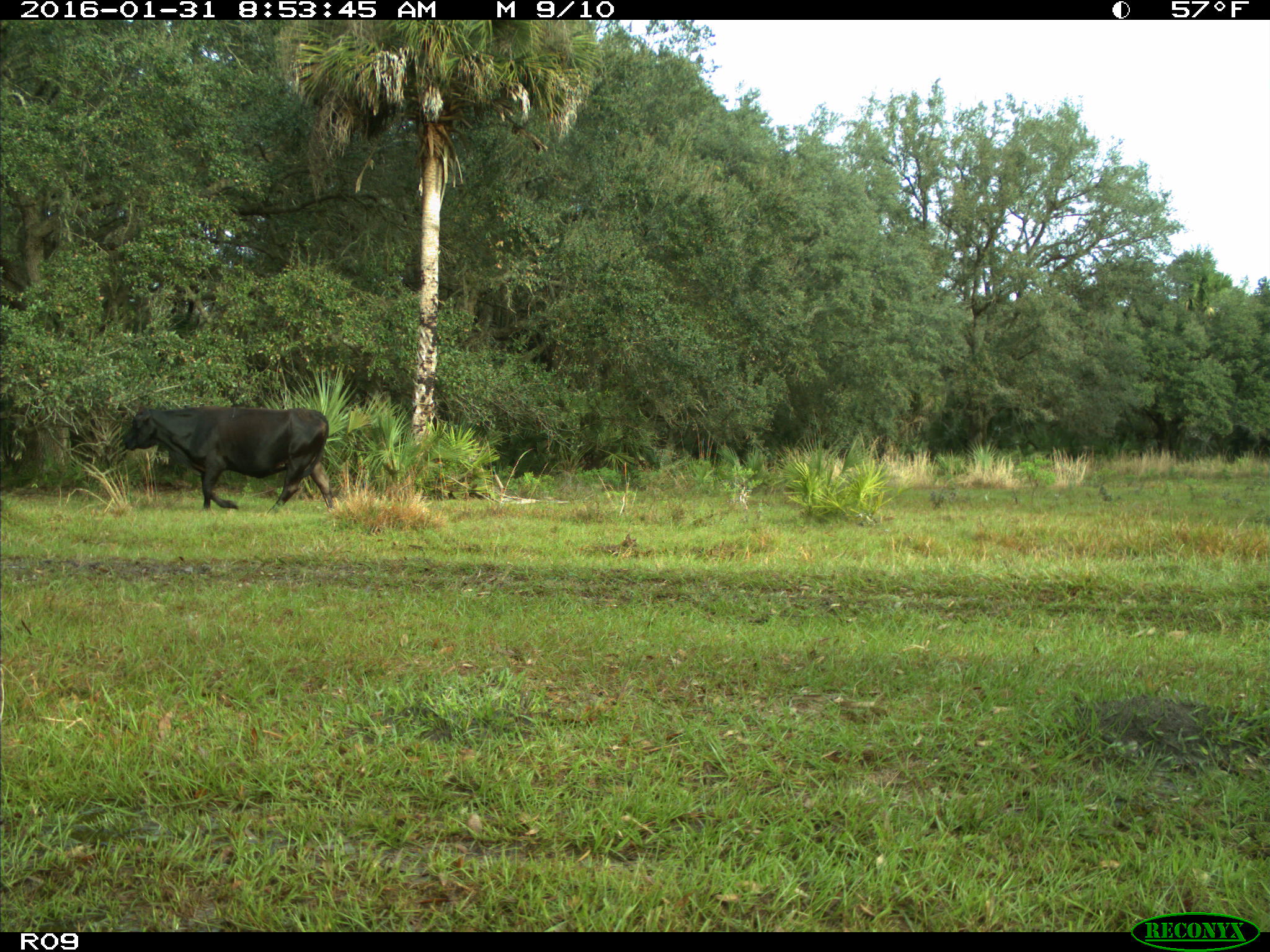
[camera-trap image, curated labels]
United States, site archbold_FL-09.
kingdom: Animalia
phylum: Chordata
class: Mammalia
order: Artiodactyla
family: Bovidae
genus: Bos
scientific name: Bos taurus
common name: domestic cow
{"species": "Bos taurus (domestic cow)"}